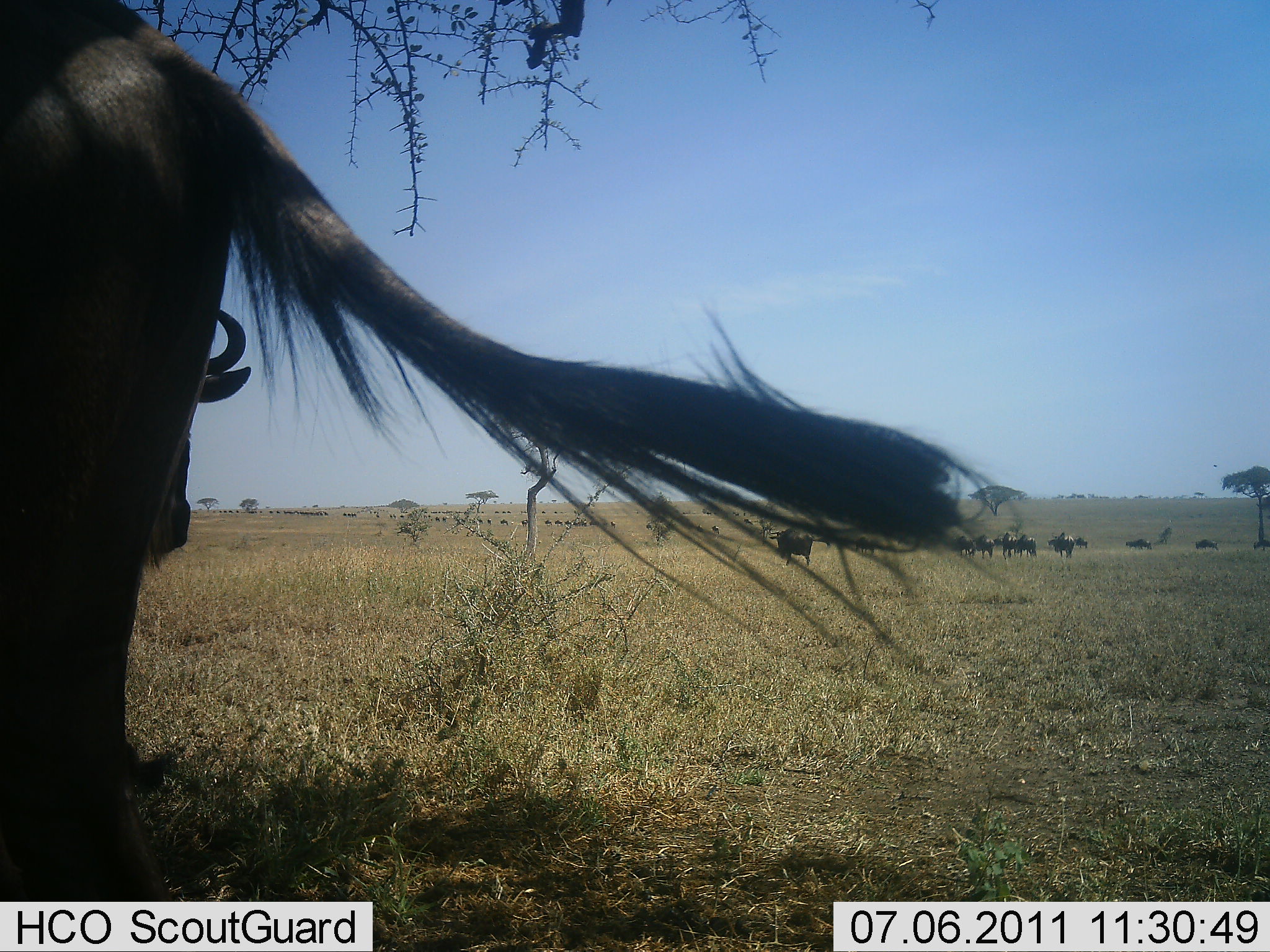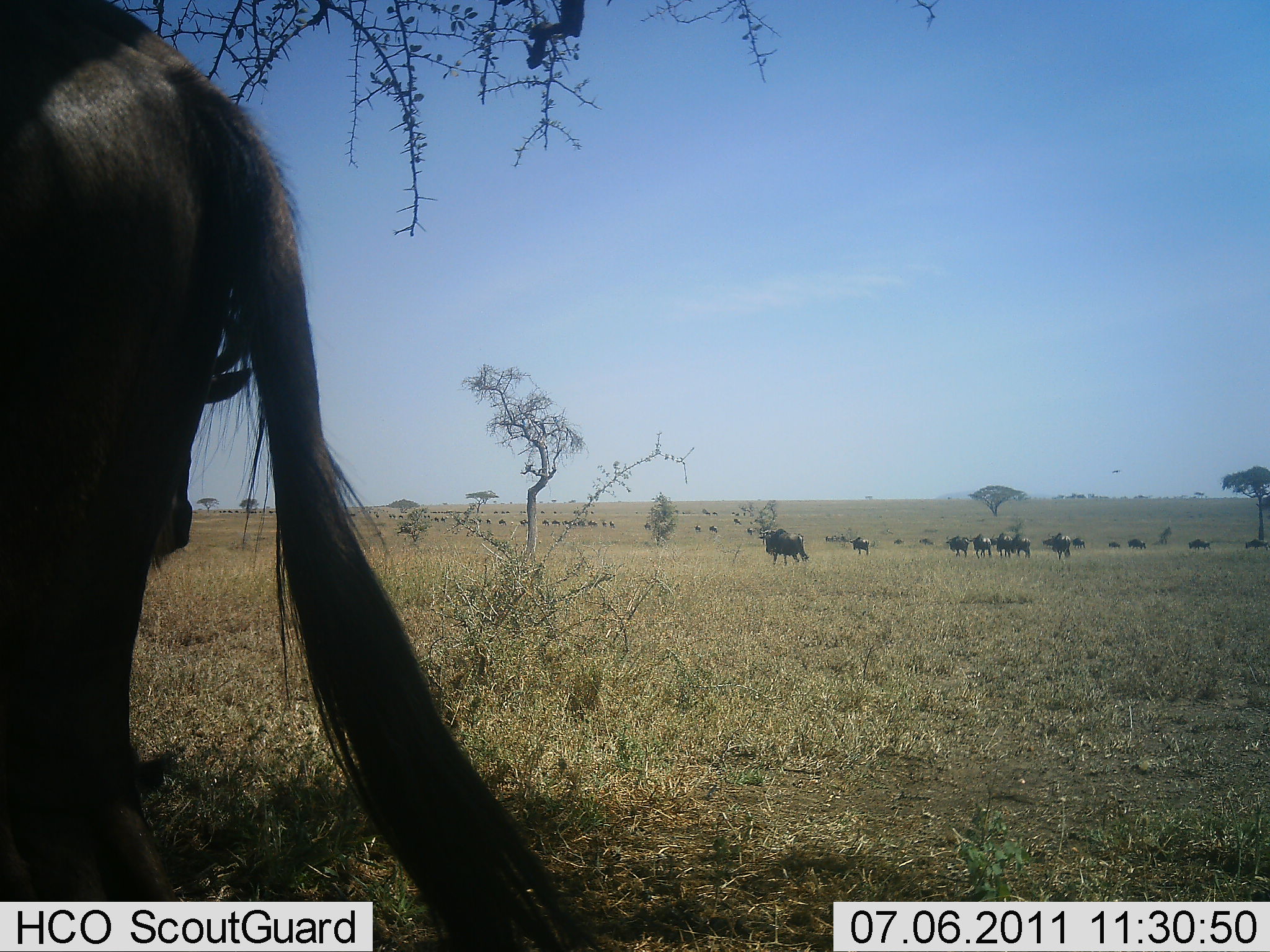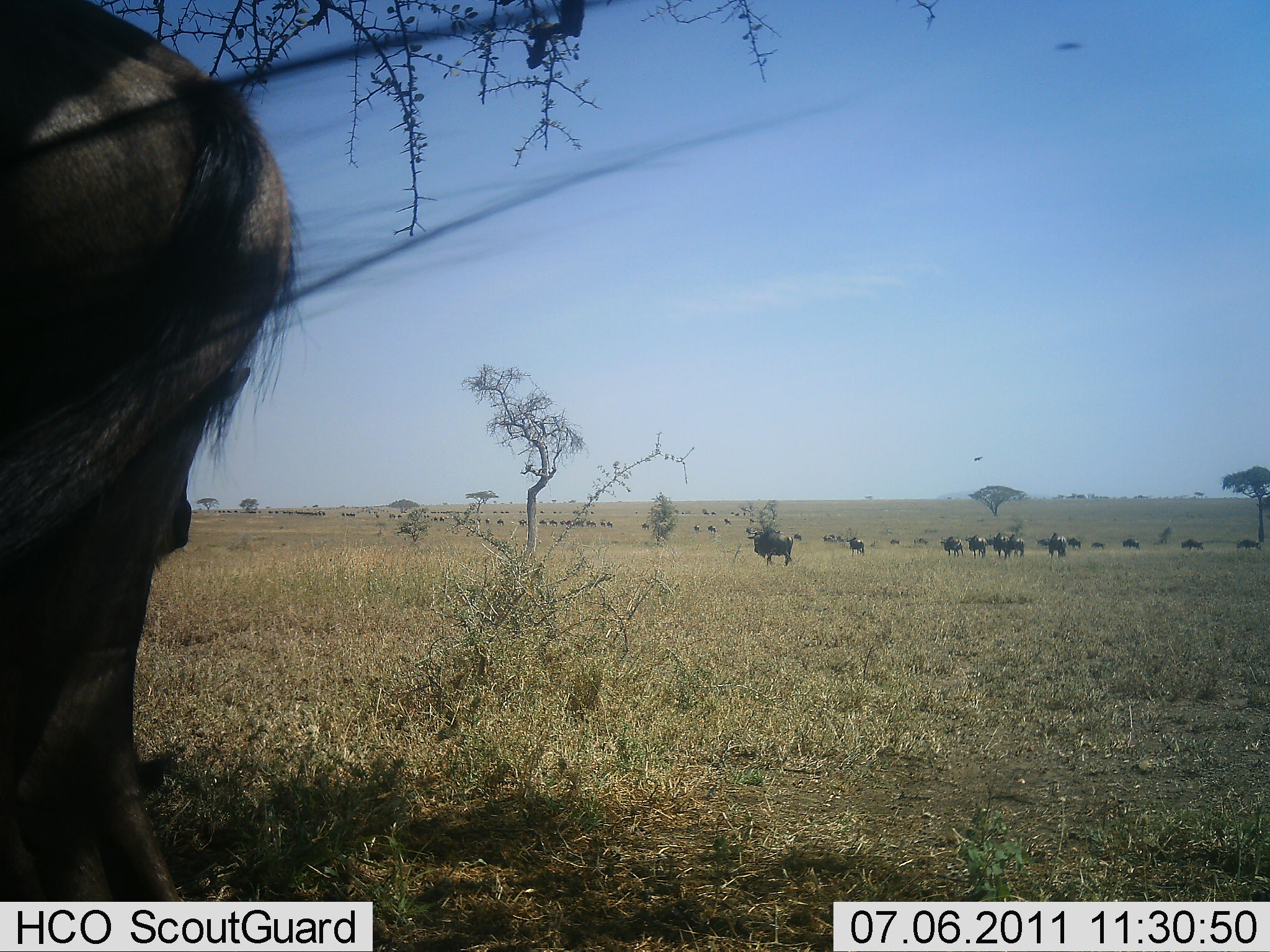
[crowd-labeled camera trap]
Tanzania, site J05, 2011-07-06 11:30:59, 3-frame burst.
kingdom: Animalia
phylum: Chordata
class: Mammalia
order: Artiodactyla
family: Bovidae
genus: Connochaetes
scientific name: Connochaetes taurinus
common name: blue wildebeest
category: wildebeest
Wildebeest (blue wildebeest) (Connochaetes taurinus), count 51+. Behavior (volunteer vote fractions): standing 64%, resting 0%, moving 64%, interacting 0%. Young present (vote fraction): 0%. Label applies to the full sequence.